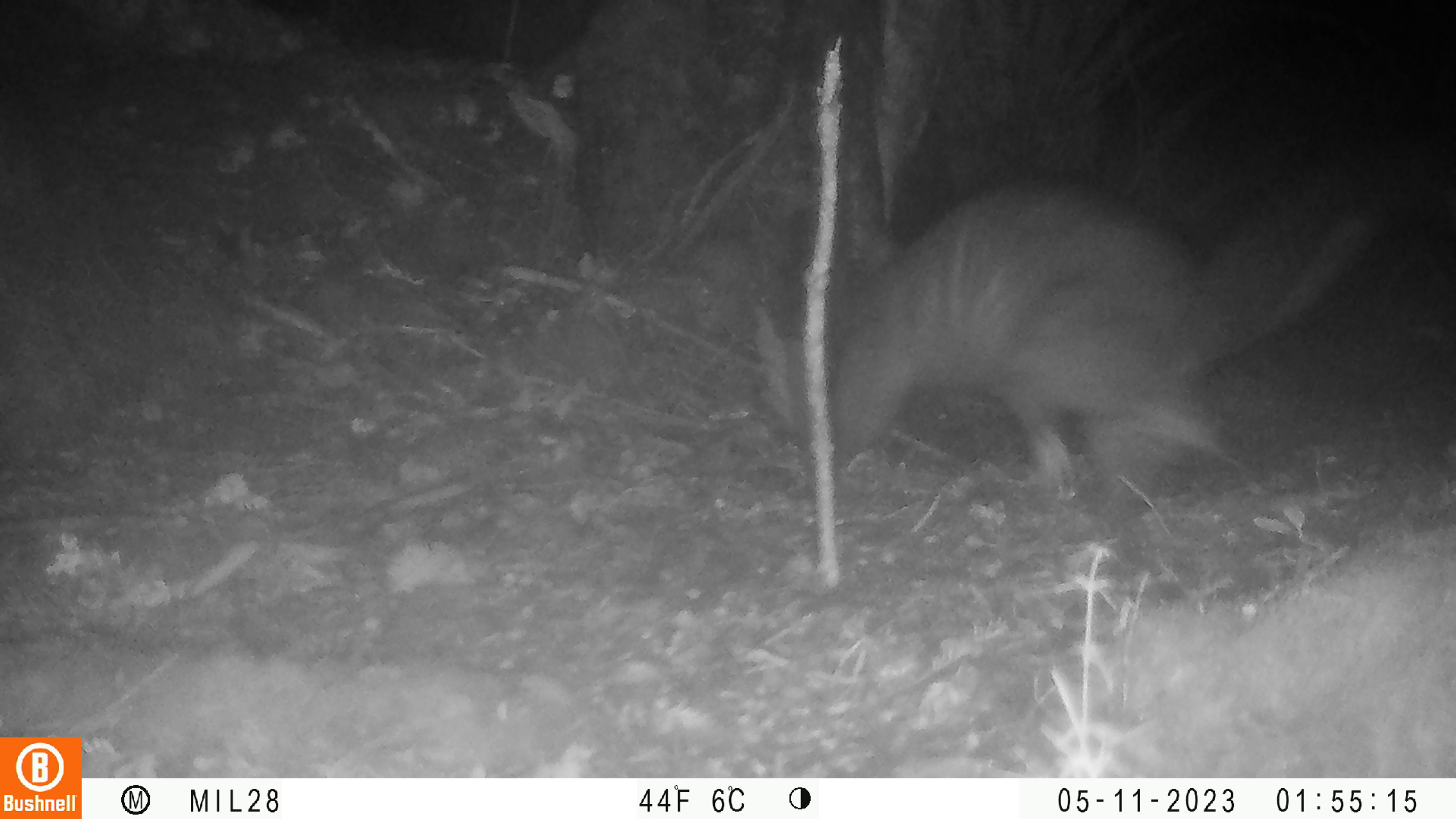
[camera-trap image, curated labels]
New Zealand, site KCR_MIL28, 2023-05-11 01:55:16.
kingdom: Animalia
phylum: Chordata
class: Mammalia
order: Diprotodontia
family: Phalangeridae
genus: Trichosurus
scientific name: Trichosurus vulpecula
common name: common brushtail possum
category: possum